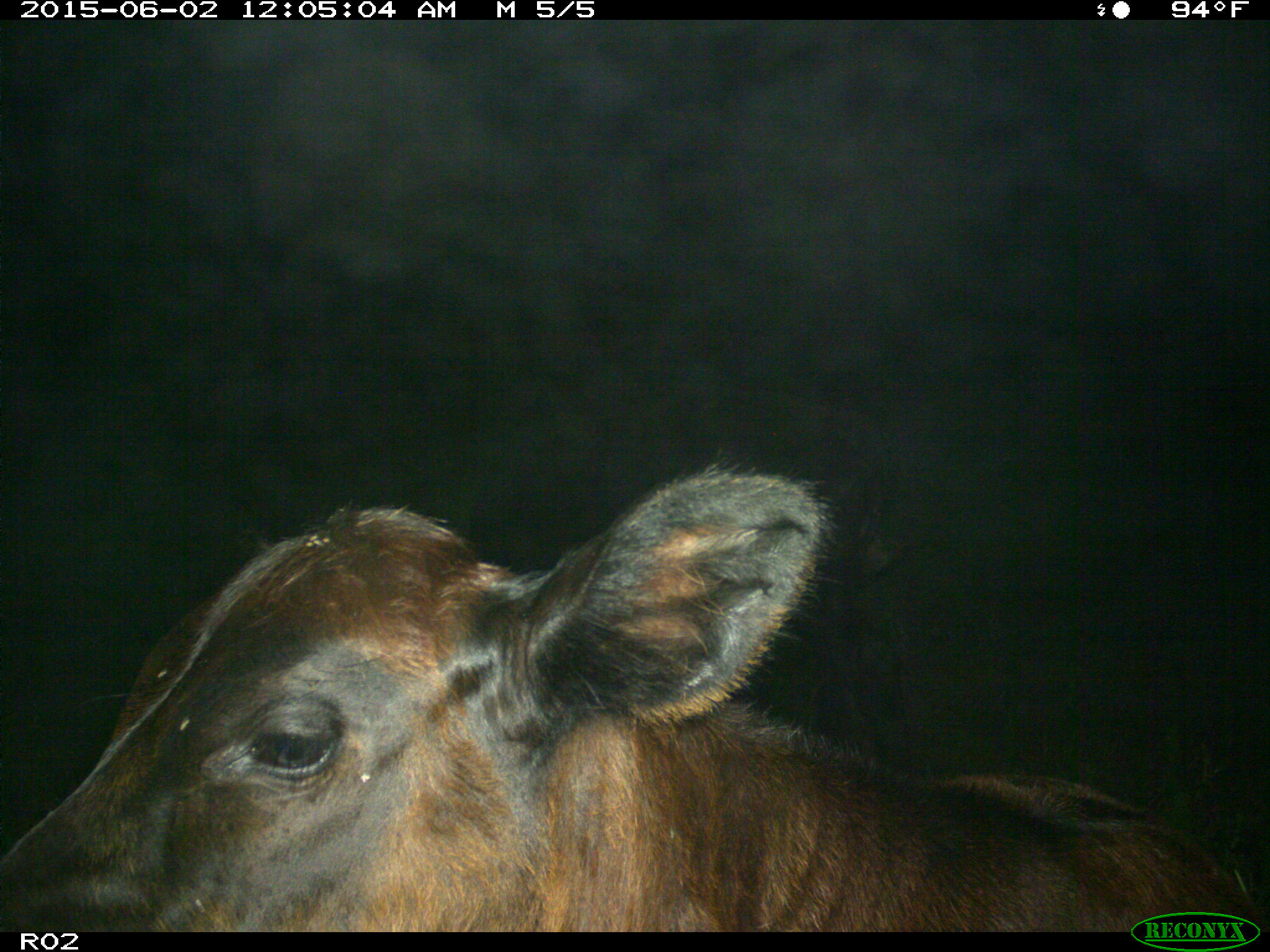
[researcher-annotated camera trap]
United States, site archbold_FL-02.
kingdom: Animalia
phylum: Chordata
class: Mammalia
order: Artiodactyla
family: Bovidae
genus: Bos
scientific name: Bos taurus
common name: domestic cow